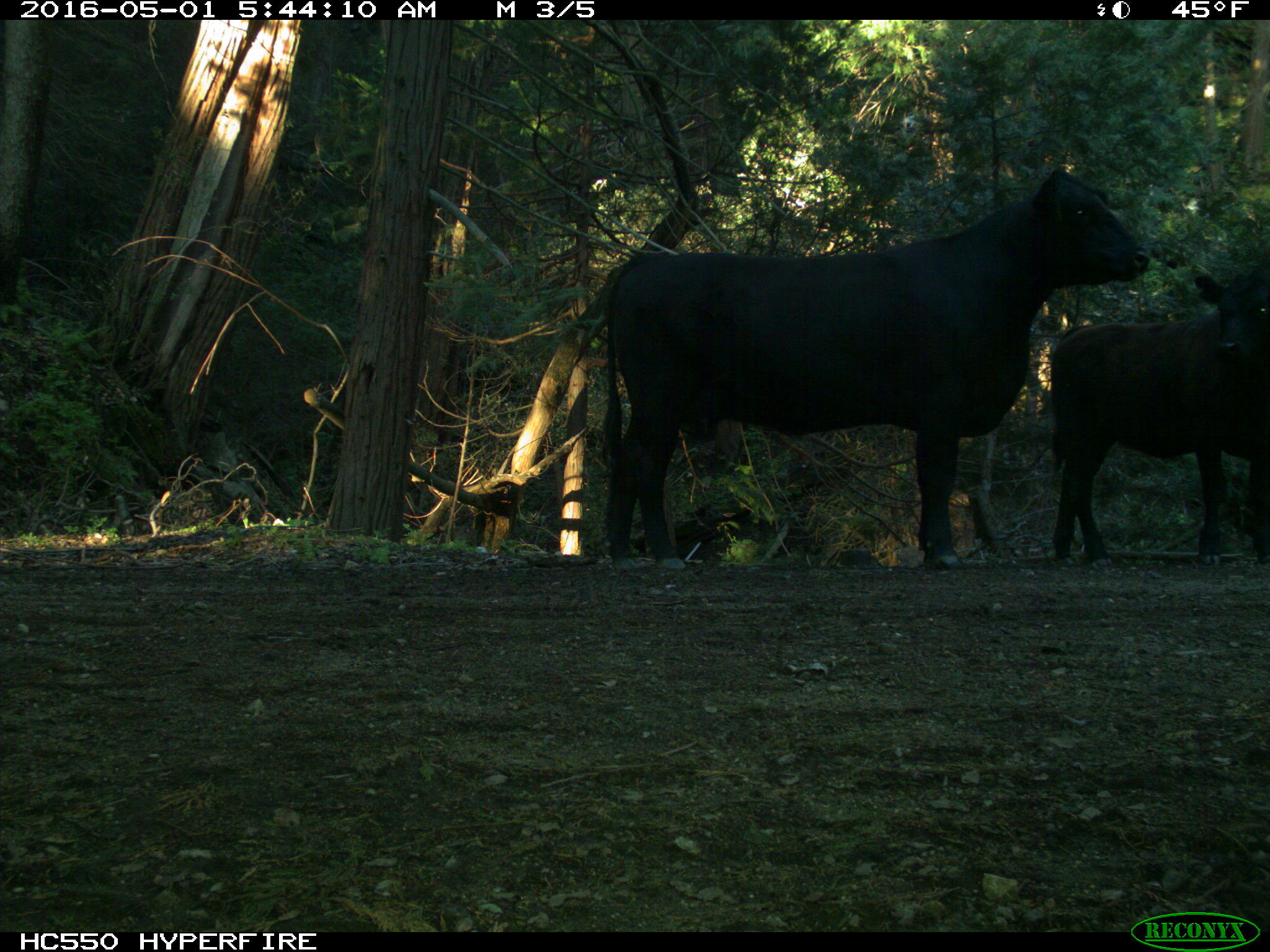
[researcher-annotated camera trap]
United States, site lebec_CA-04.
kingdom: Animalia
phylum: Chordata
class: Mammalia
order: Artiodactyla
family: Bovidae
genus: Bos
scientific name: Bos taurus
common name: domestic cow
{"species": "Bos taurus (domestic cow)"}